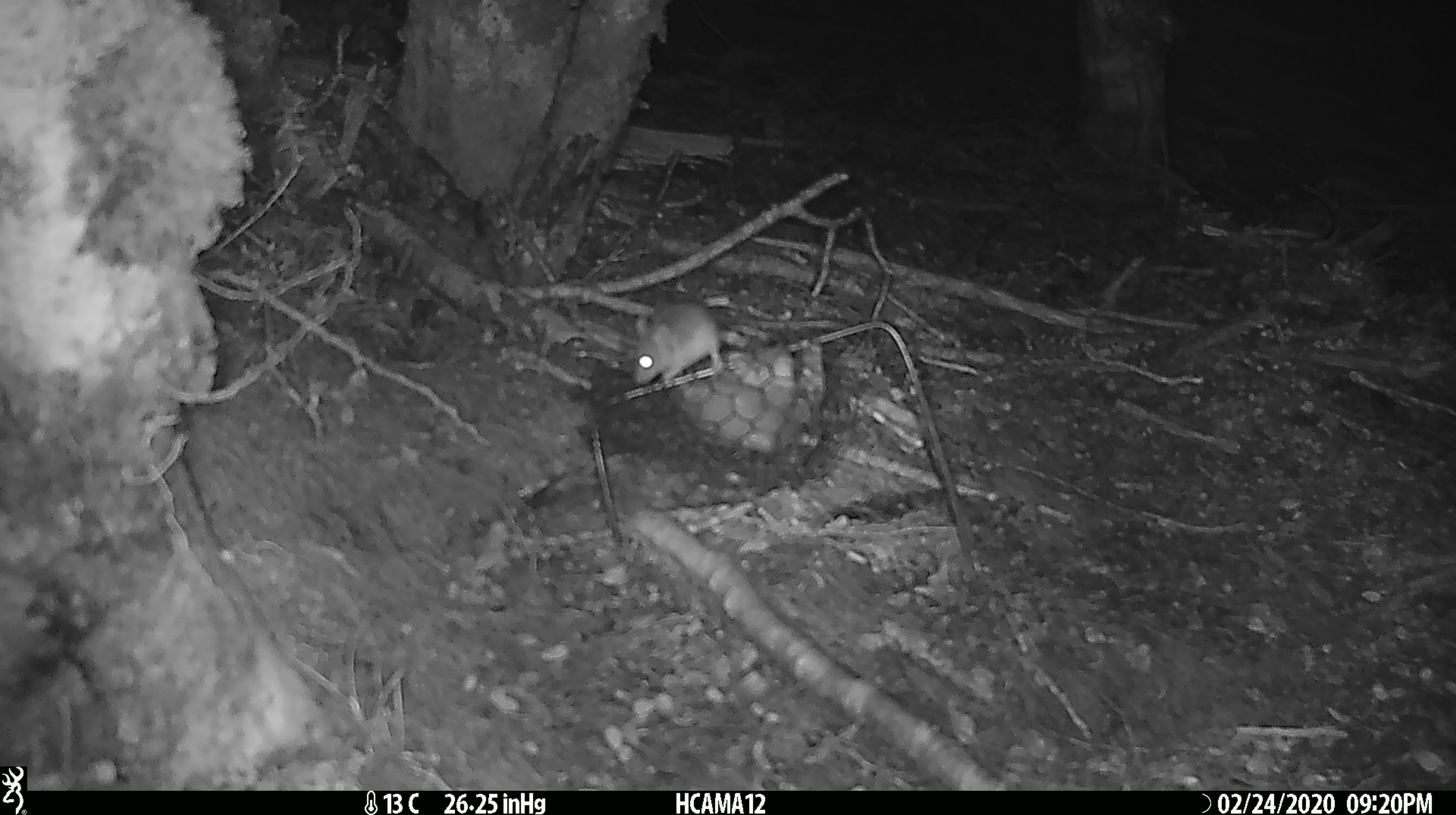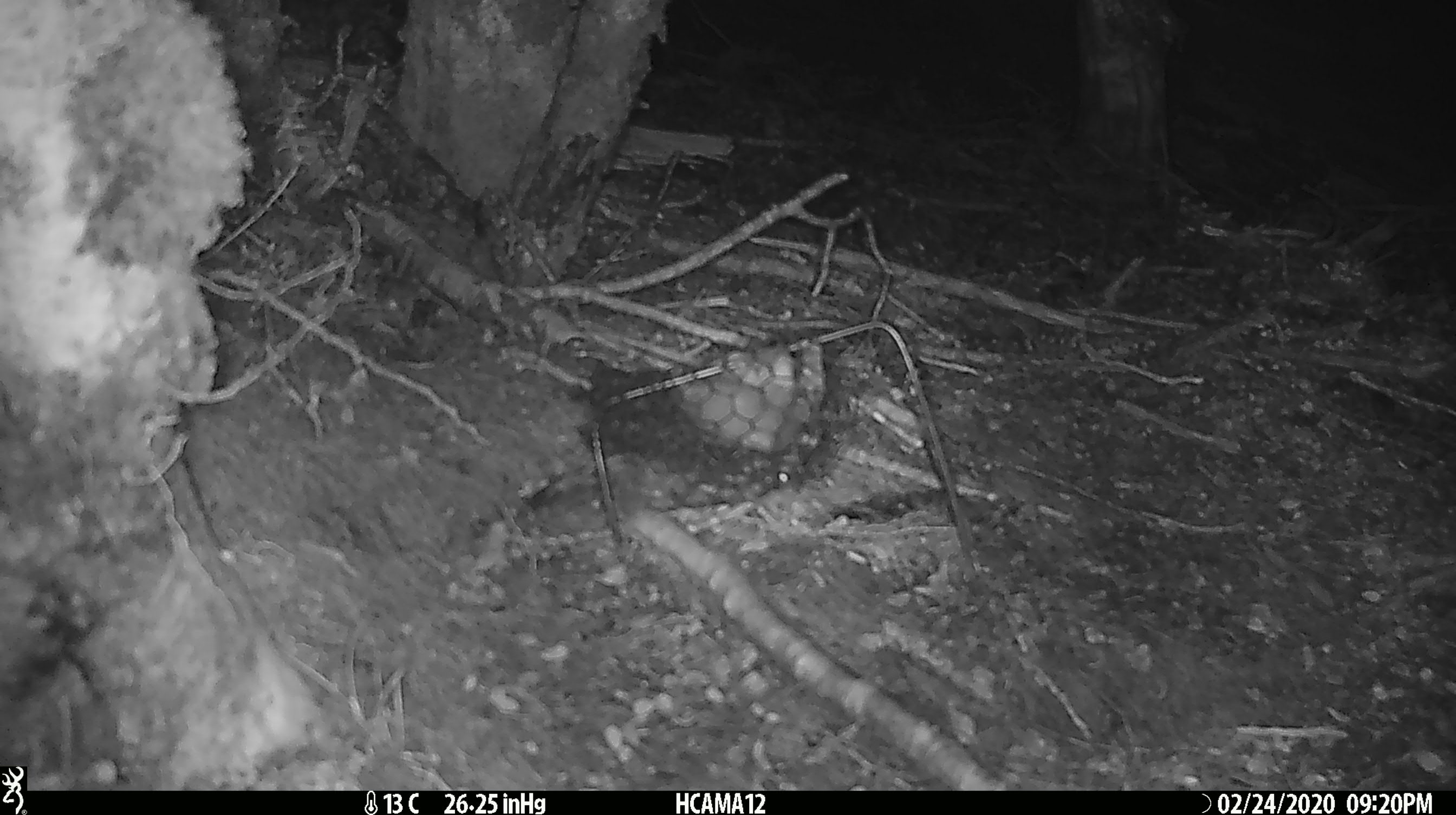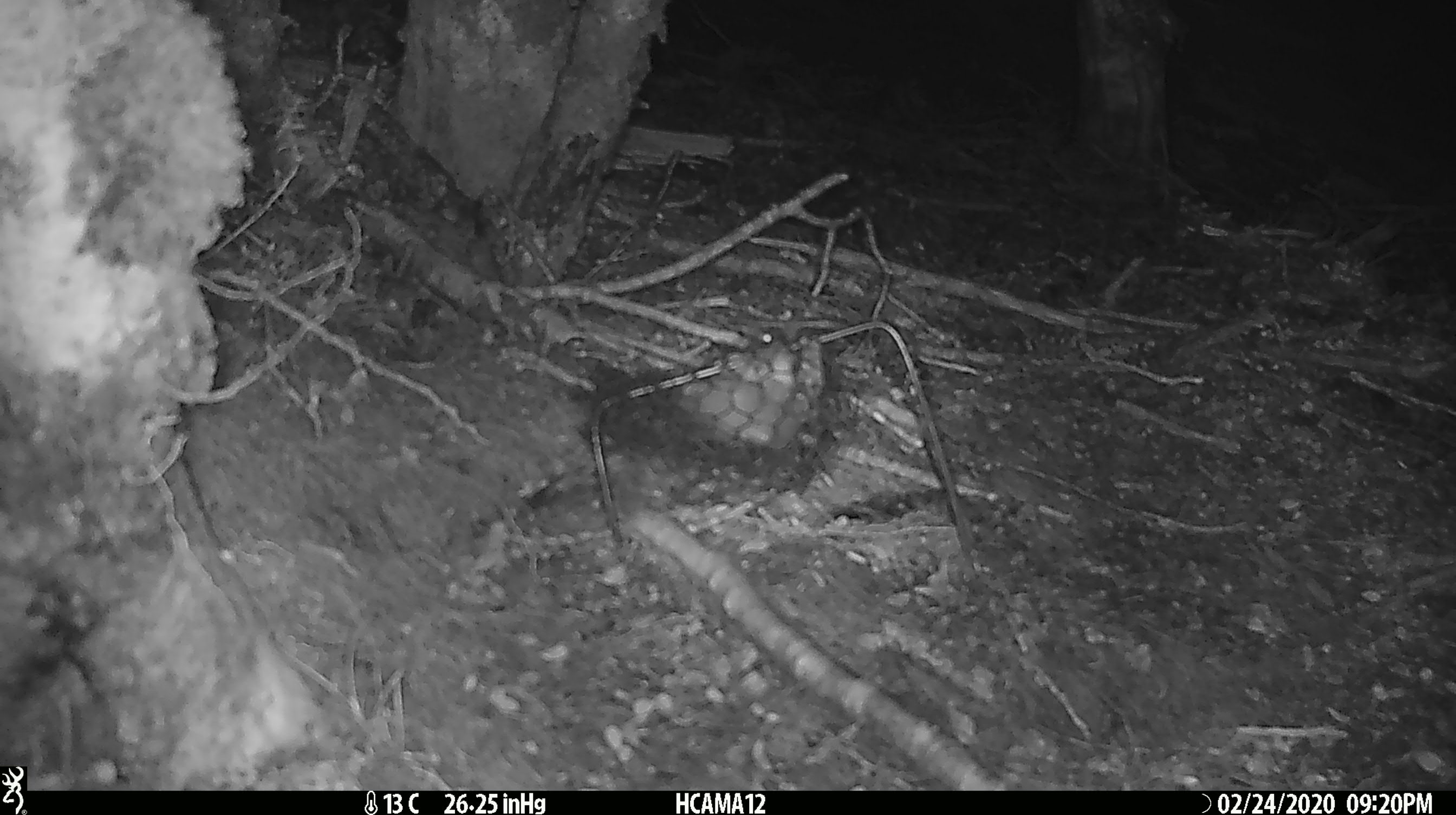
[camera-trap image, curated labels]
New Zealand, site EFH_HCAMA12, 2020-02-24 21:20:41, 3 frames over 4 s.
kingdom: Animalia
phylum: Chordata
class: Mammalia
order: Rodentia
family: Muridae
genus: Mus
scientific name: Mus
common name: mouse